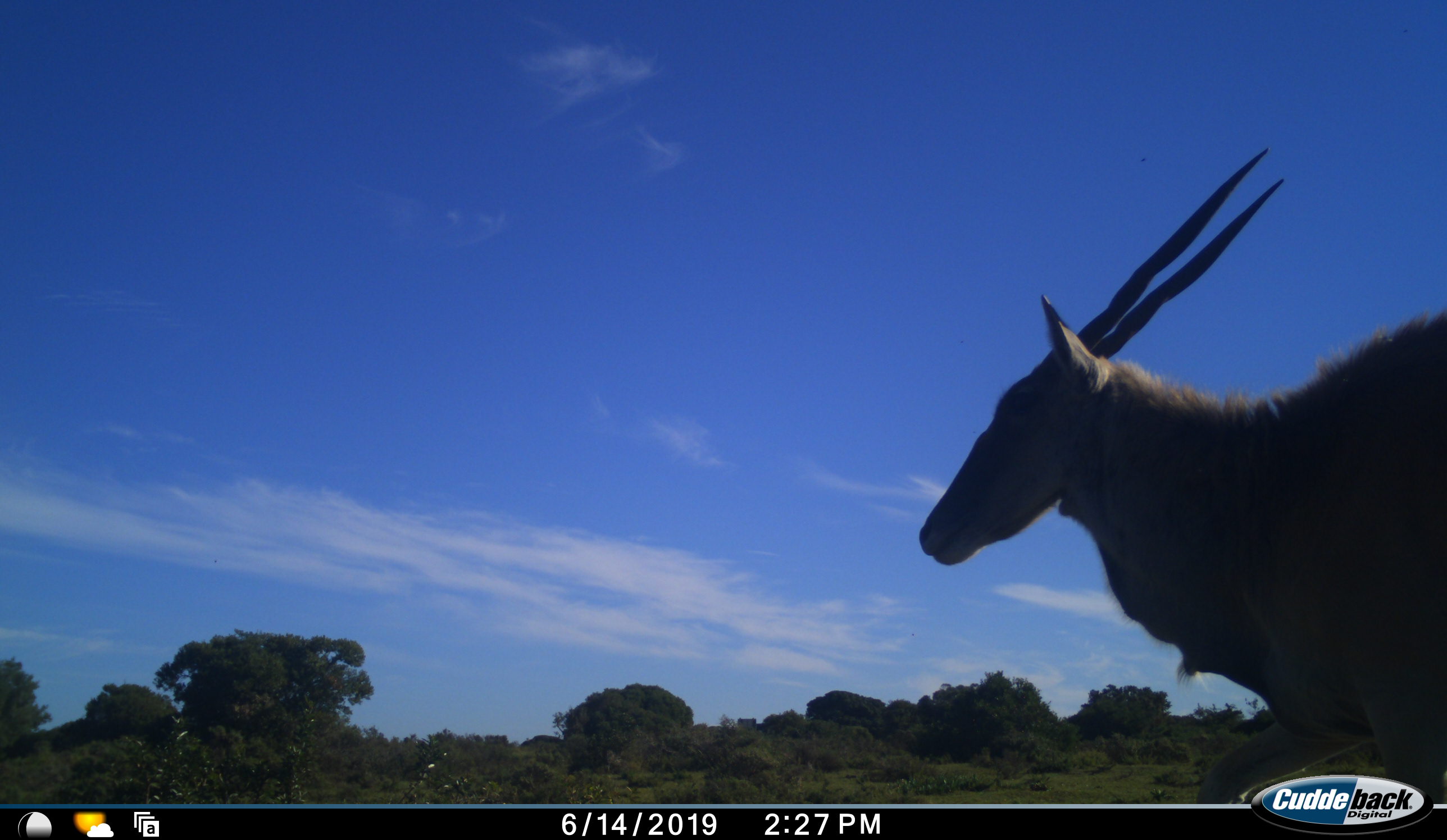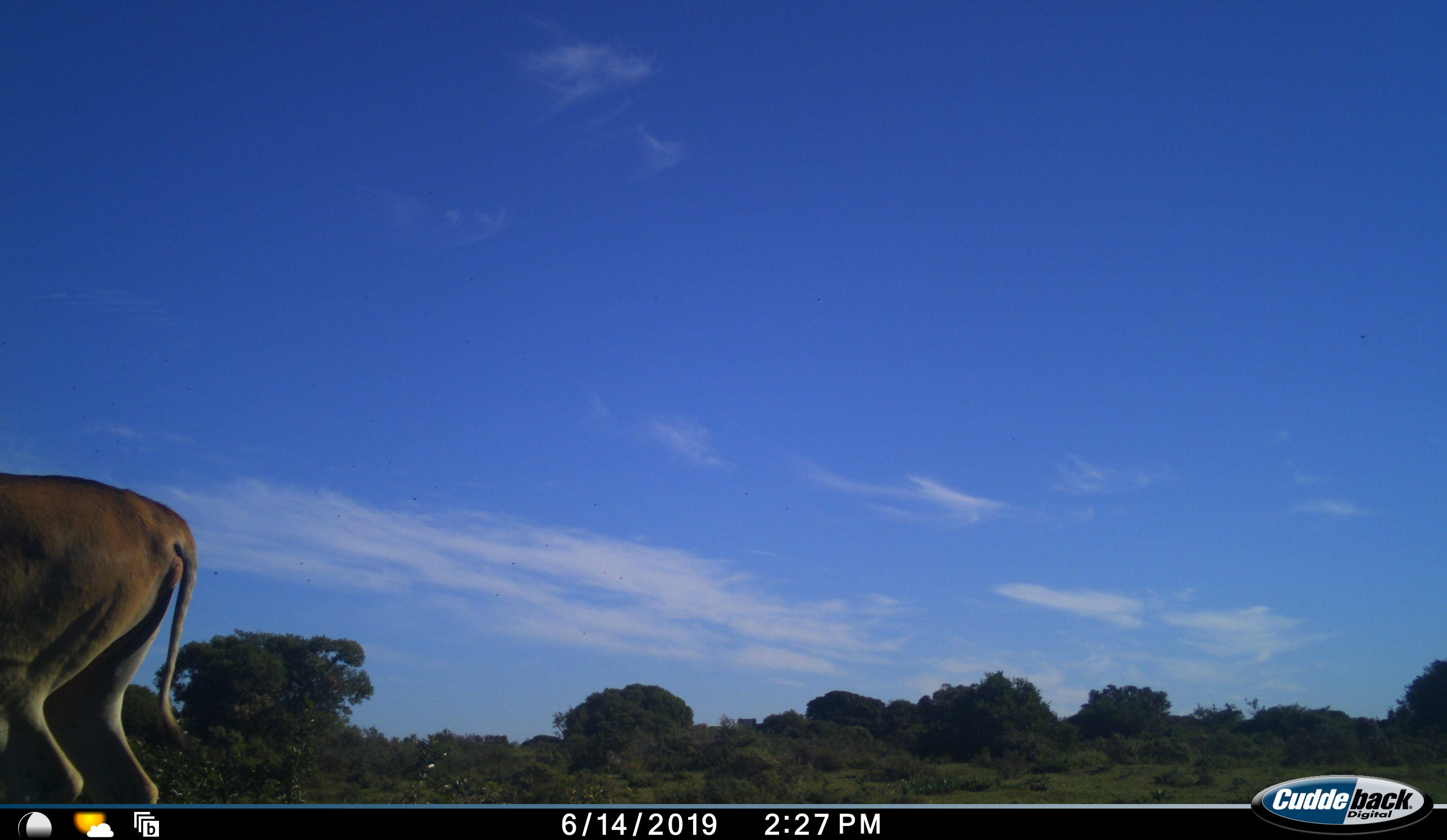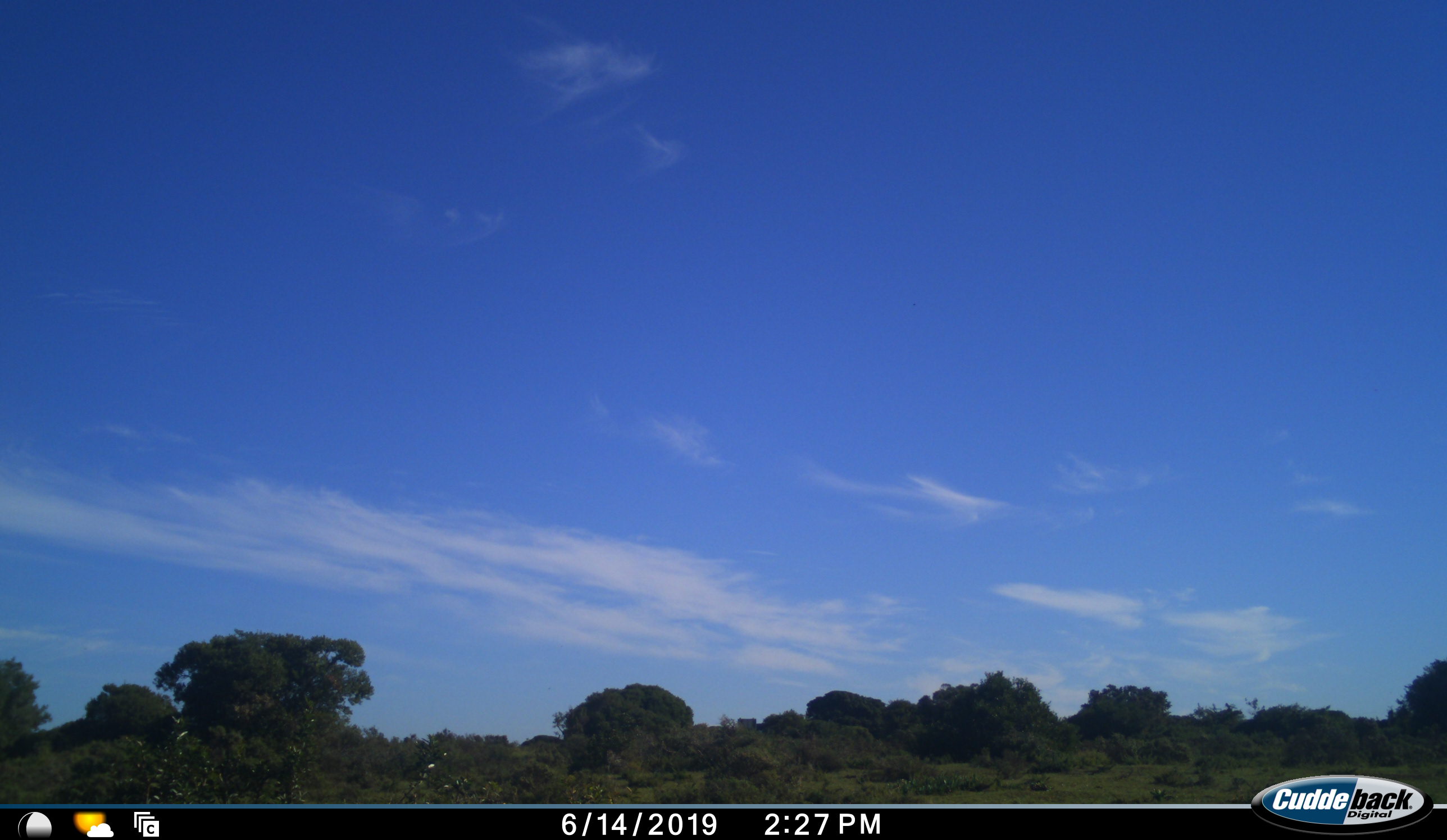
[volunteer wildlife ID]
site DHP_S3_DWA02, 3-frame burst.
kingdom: Animalia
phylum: Chordata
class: Mammalia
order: Artiodactyla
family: Bovidae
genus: Tragelaphus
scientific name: Tragelaphus oryx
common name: eland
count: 1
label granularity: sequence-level